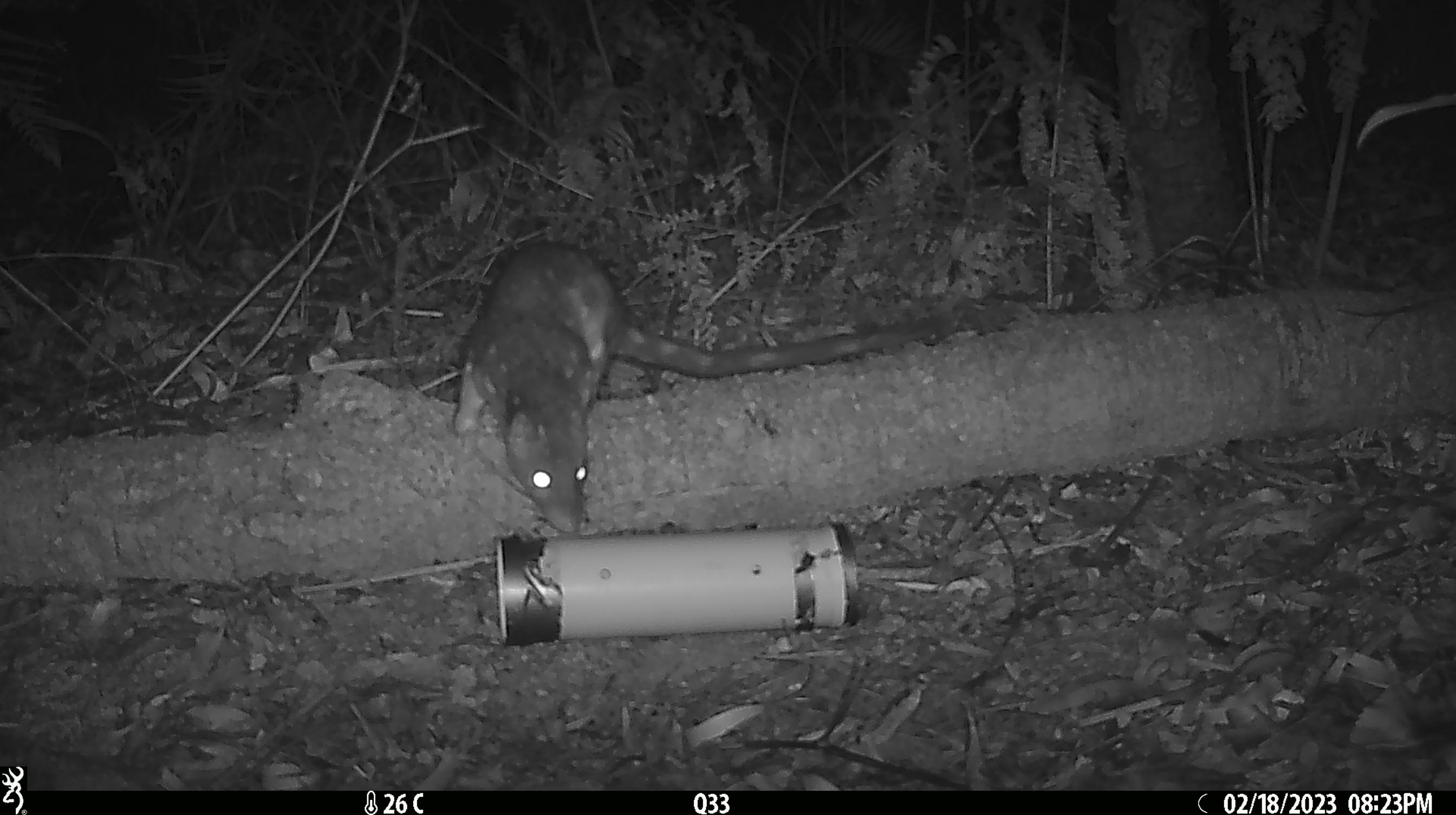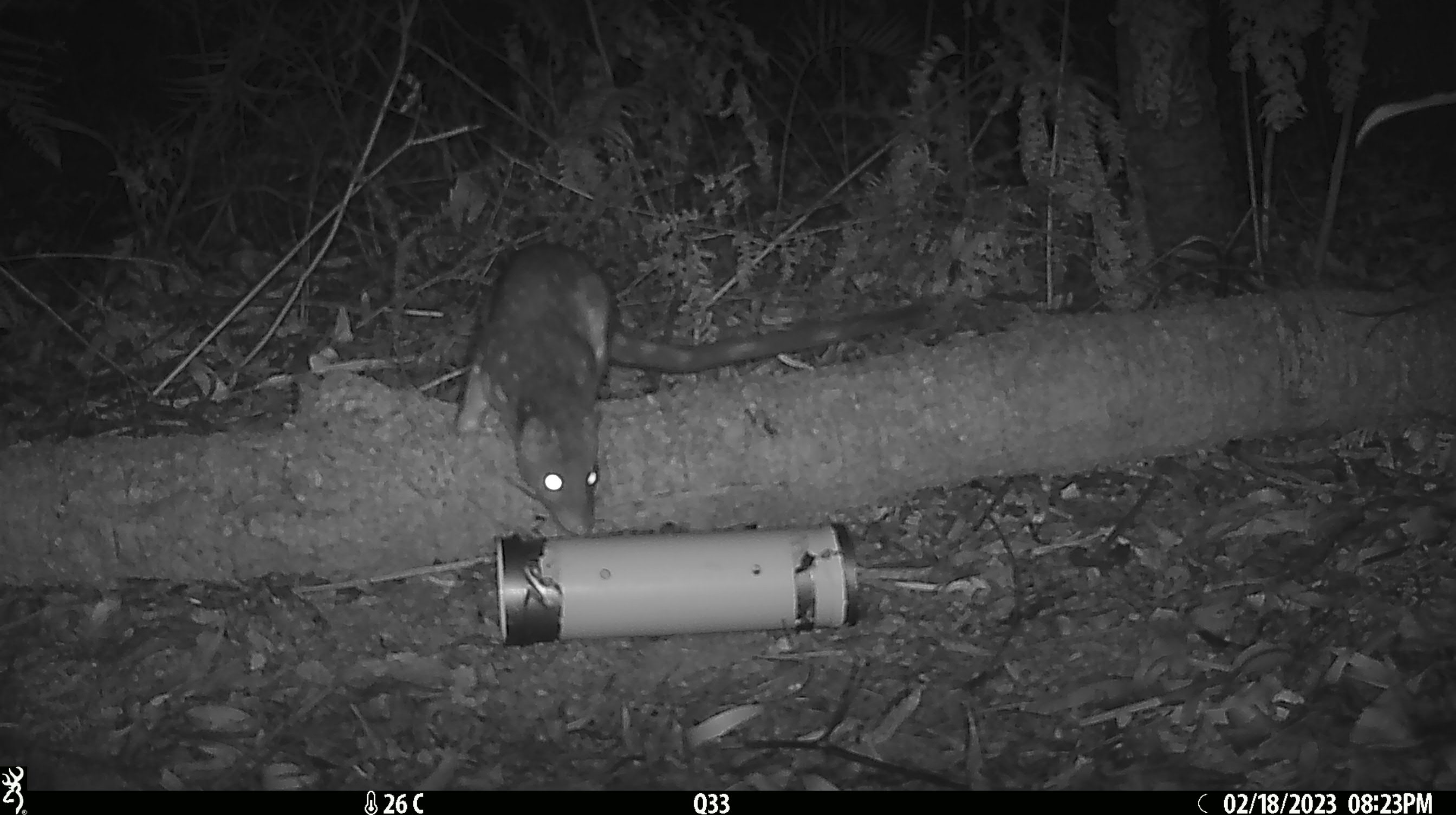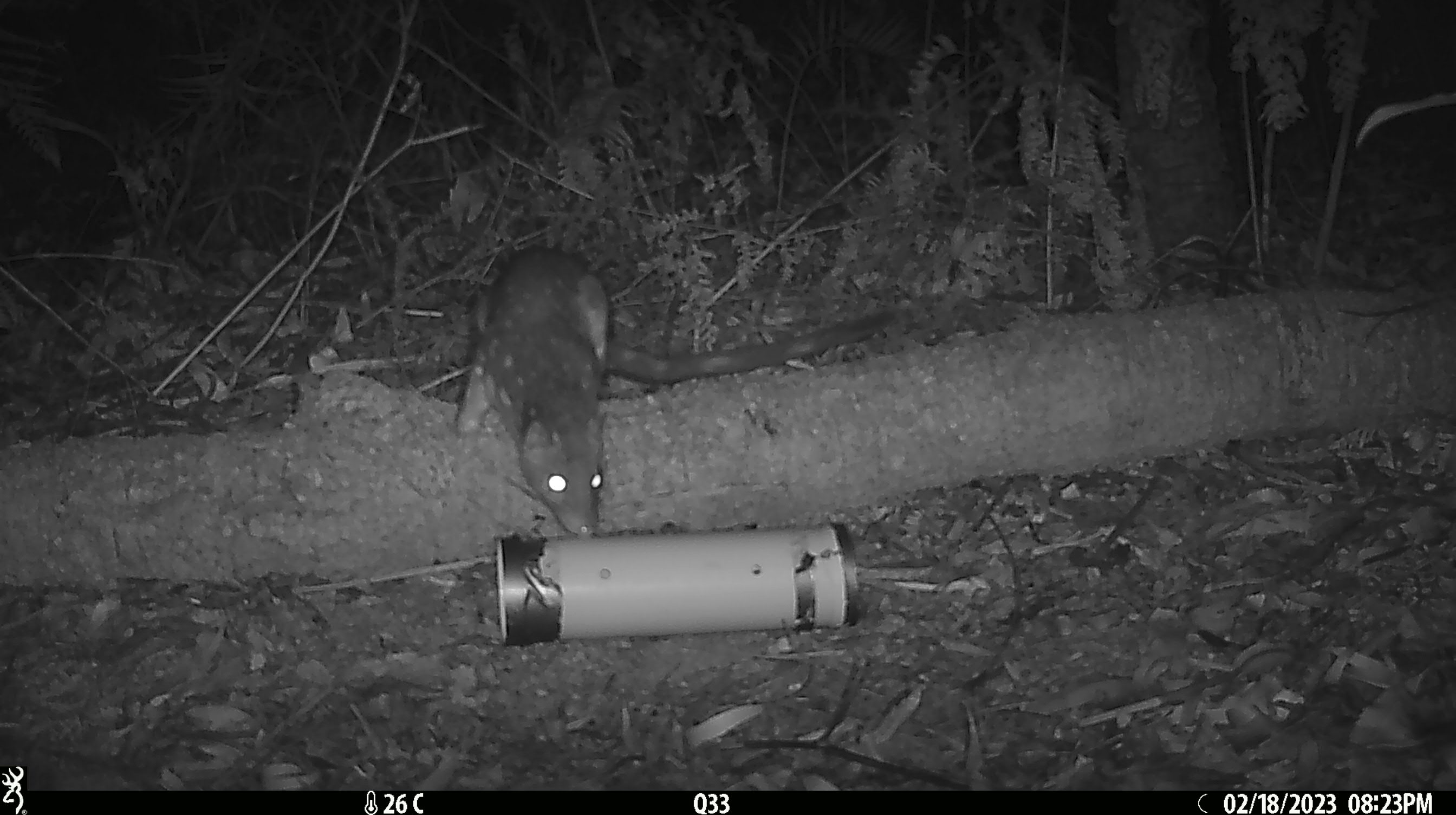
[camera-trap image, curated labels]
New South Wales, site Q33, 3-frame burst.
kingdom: Animalia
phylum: Chordata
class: Mammalia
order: Dasyuromorphia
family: Dasyuridae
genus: Dasyurus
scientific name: Dasyurus maculatus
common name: spotted-tailed quoll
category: quoll